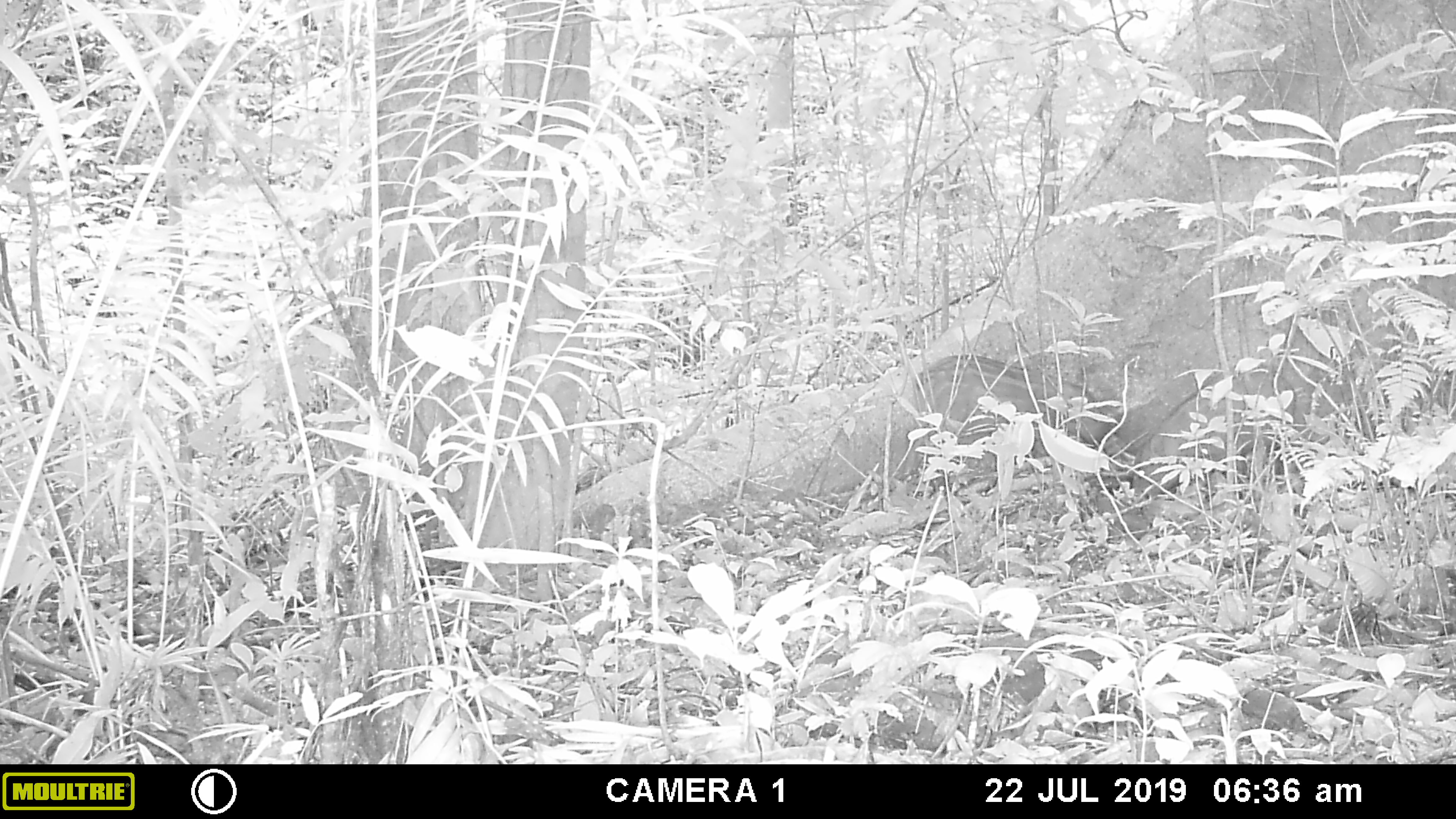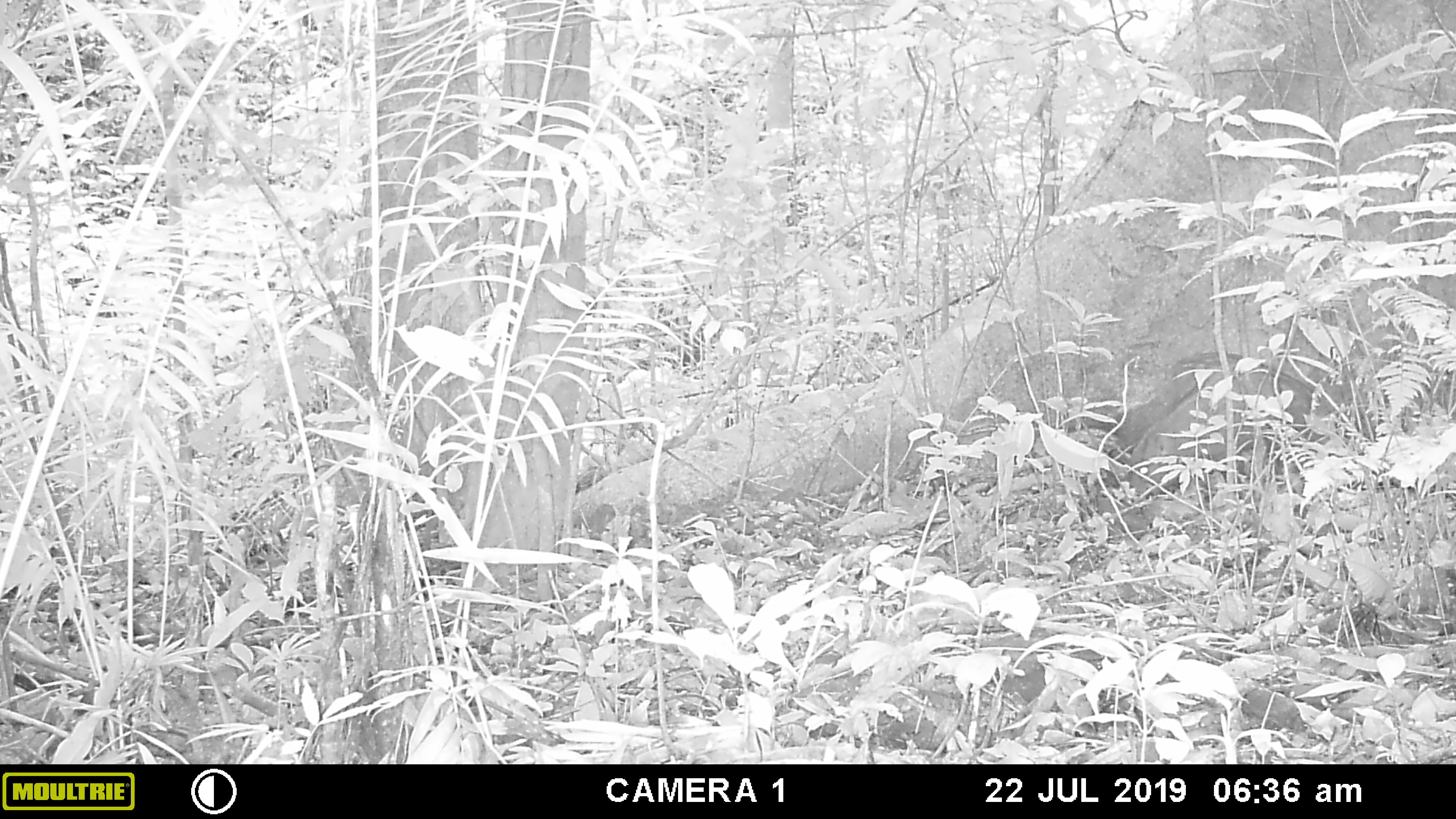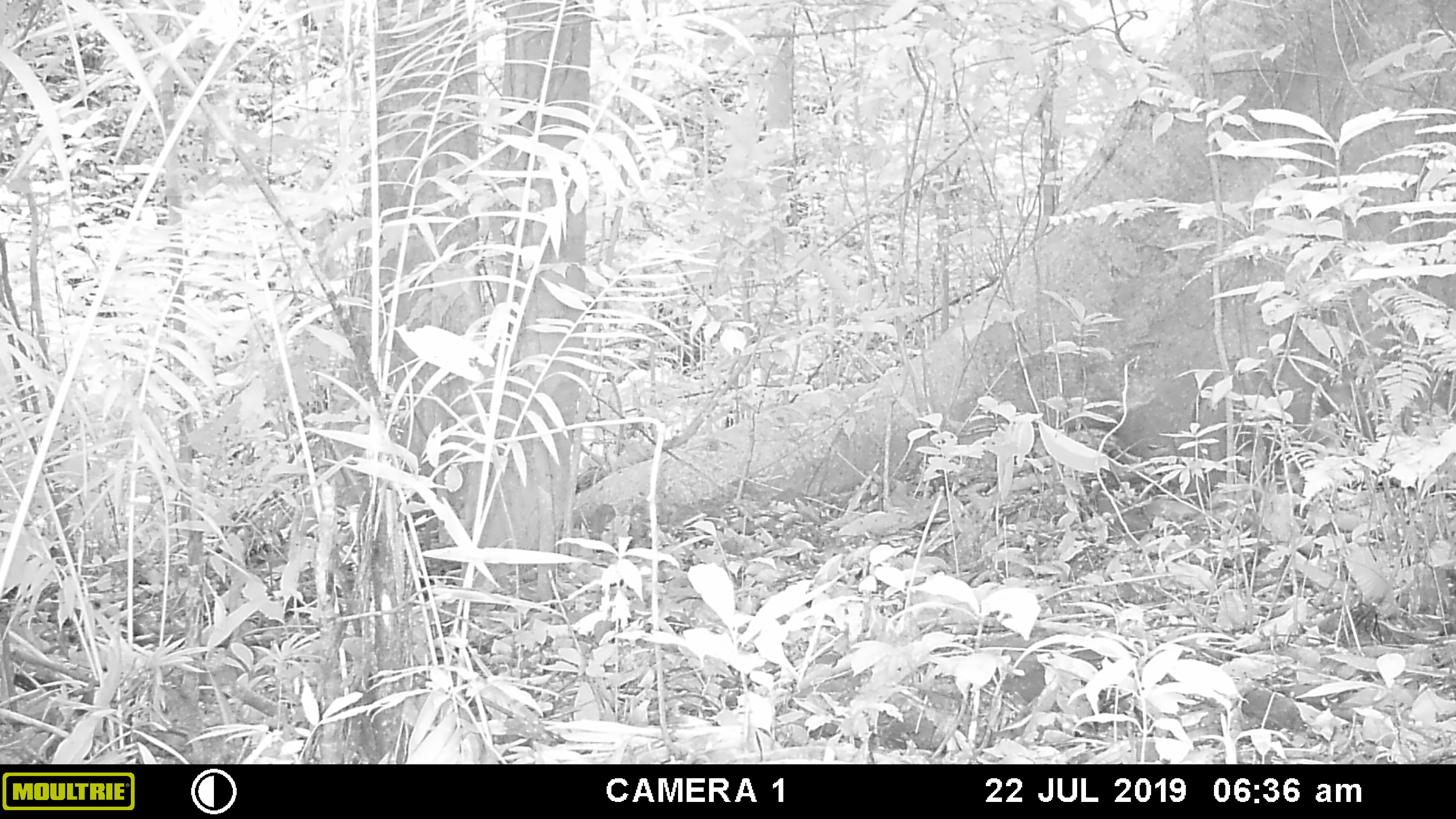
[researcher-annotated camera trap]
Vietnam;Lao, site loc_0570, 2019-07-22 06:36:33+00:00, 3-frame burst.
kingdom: Animalia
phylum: Chordata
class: Mammalia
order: Artiodactyla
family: Suidae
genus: Sus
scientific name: Sus scrofa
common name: eurasian wild pig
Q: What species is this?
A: Eurasian wild pig (Sus scrofa).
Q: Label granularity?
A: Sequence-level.